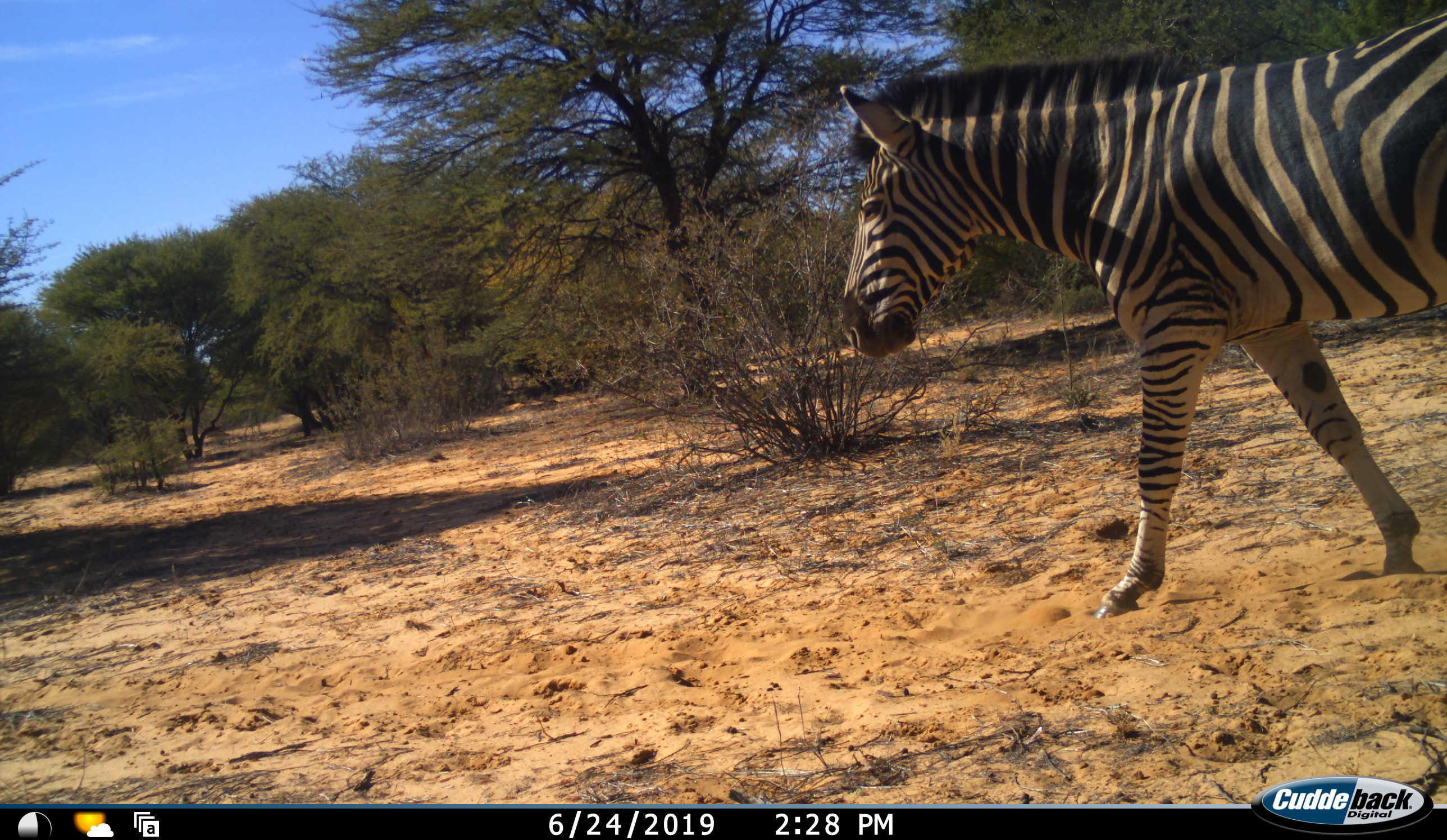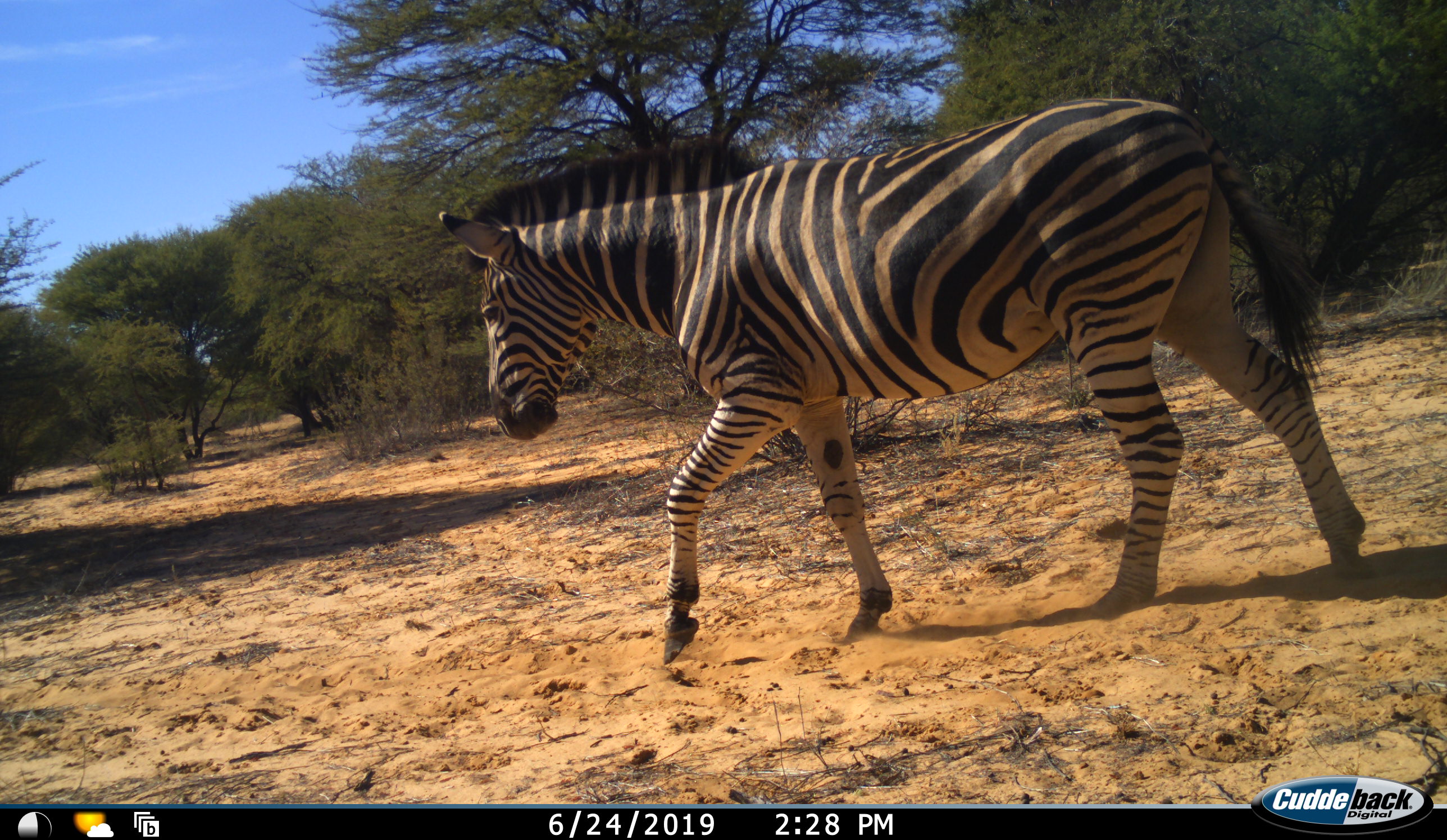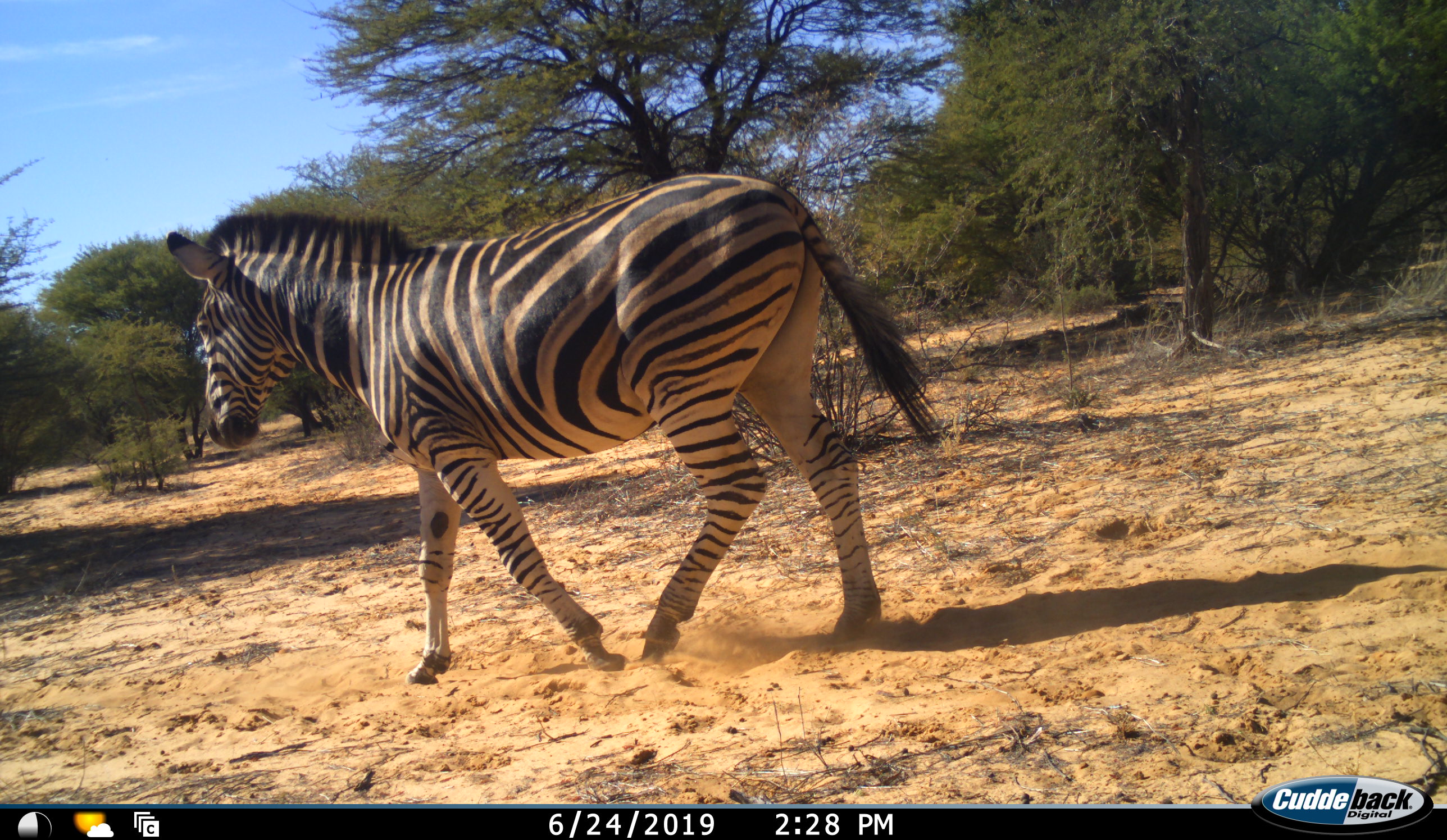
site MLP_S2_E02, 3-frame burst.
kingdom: Animalia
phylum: Chordata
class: Mammalia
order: Perissodactyla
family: Equidae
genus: Equus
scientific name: Equus quagga burchellii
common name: burchell's zebra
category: zebraburchells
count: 1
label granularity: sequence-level